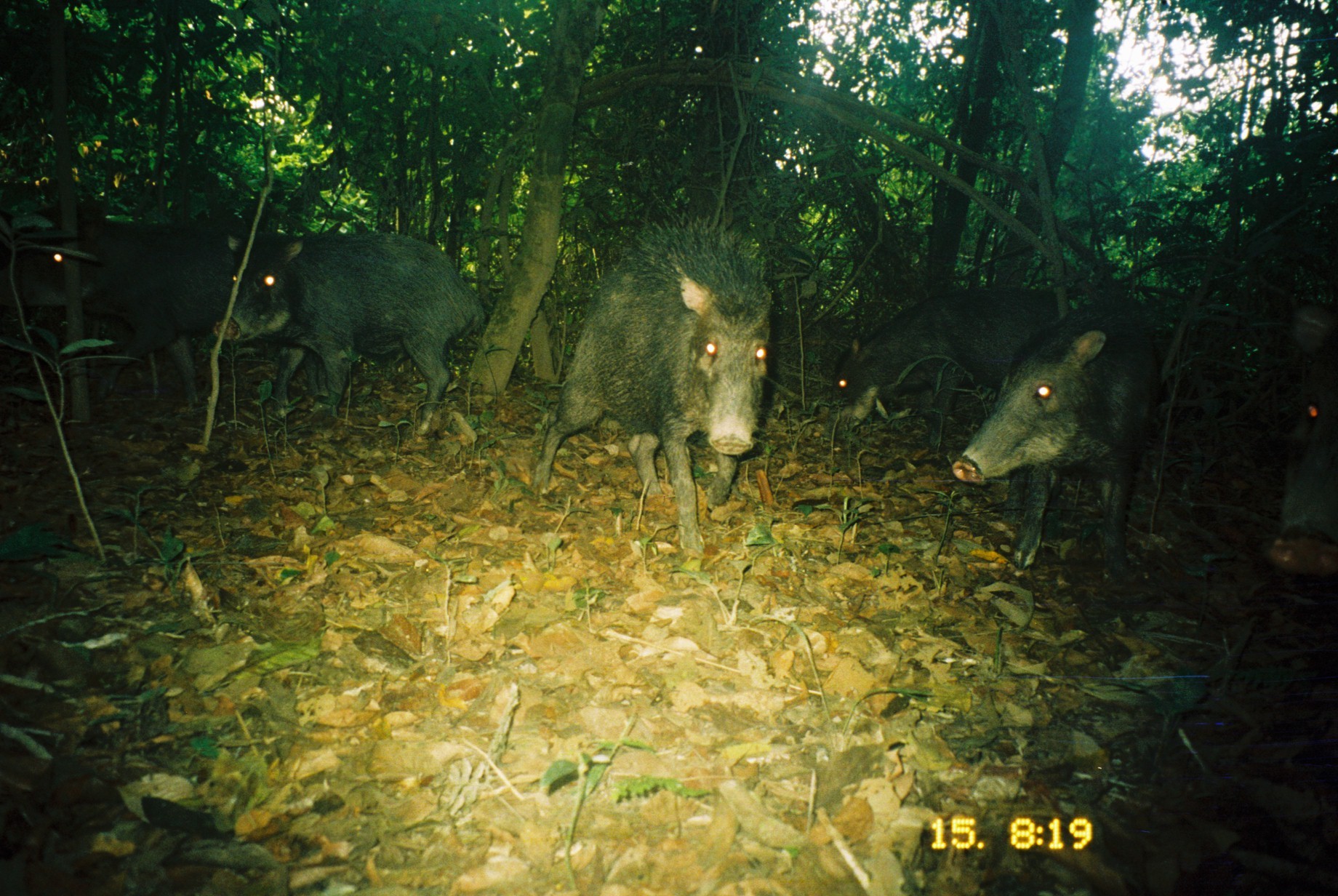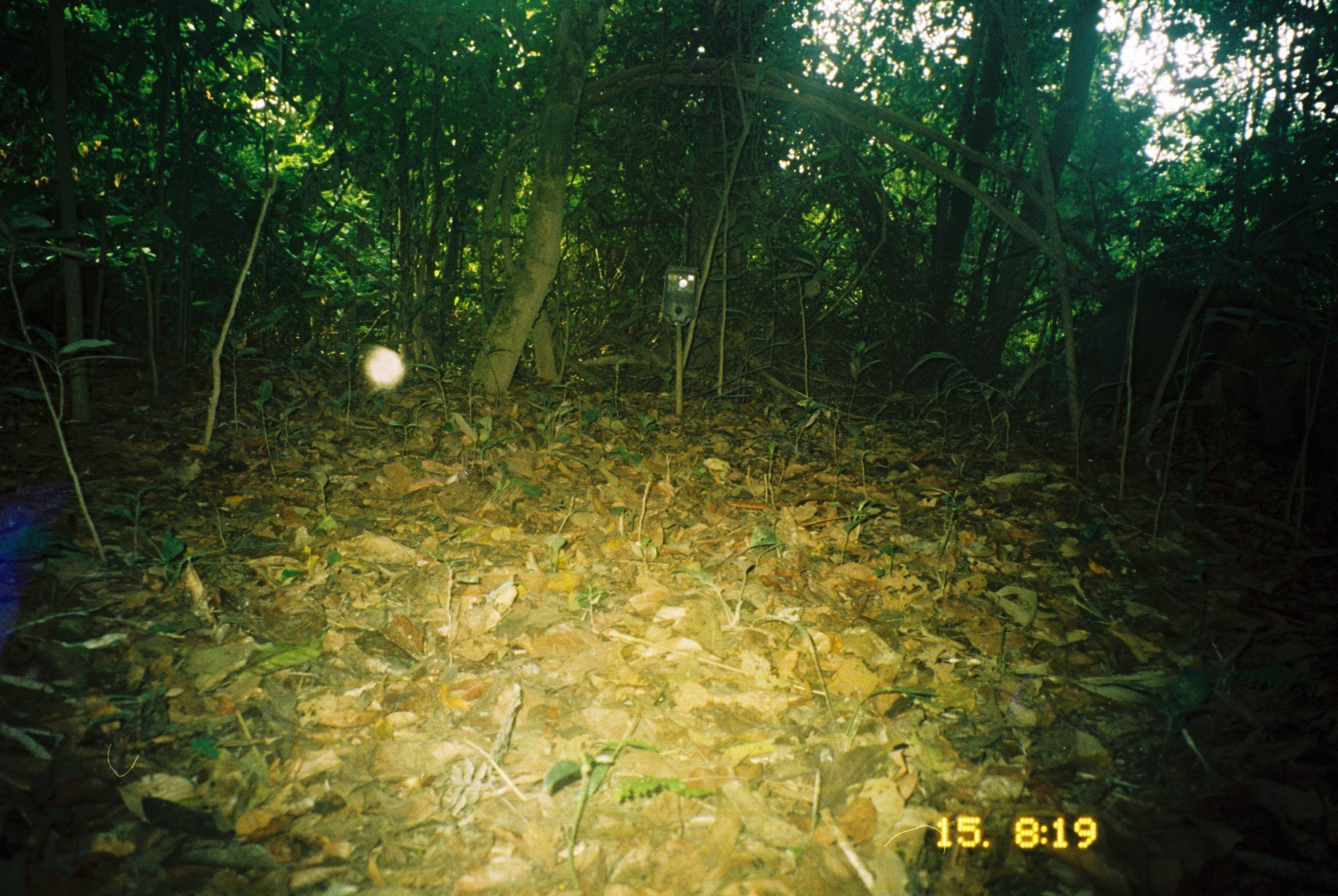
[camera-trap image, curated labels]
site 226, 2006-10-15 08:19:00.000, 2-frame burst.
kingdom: Animalia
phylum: Chordata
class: Mammalia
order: Artiodactyla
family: Tayassuidae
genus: Tayassu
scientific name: Tayassu pecari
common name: white-lipped peccary